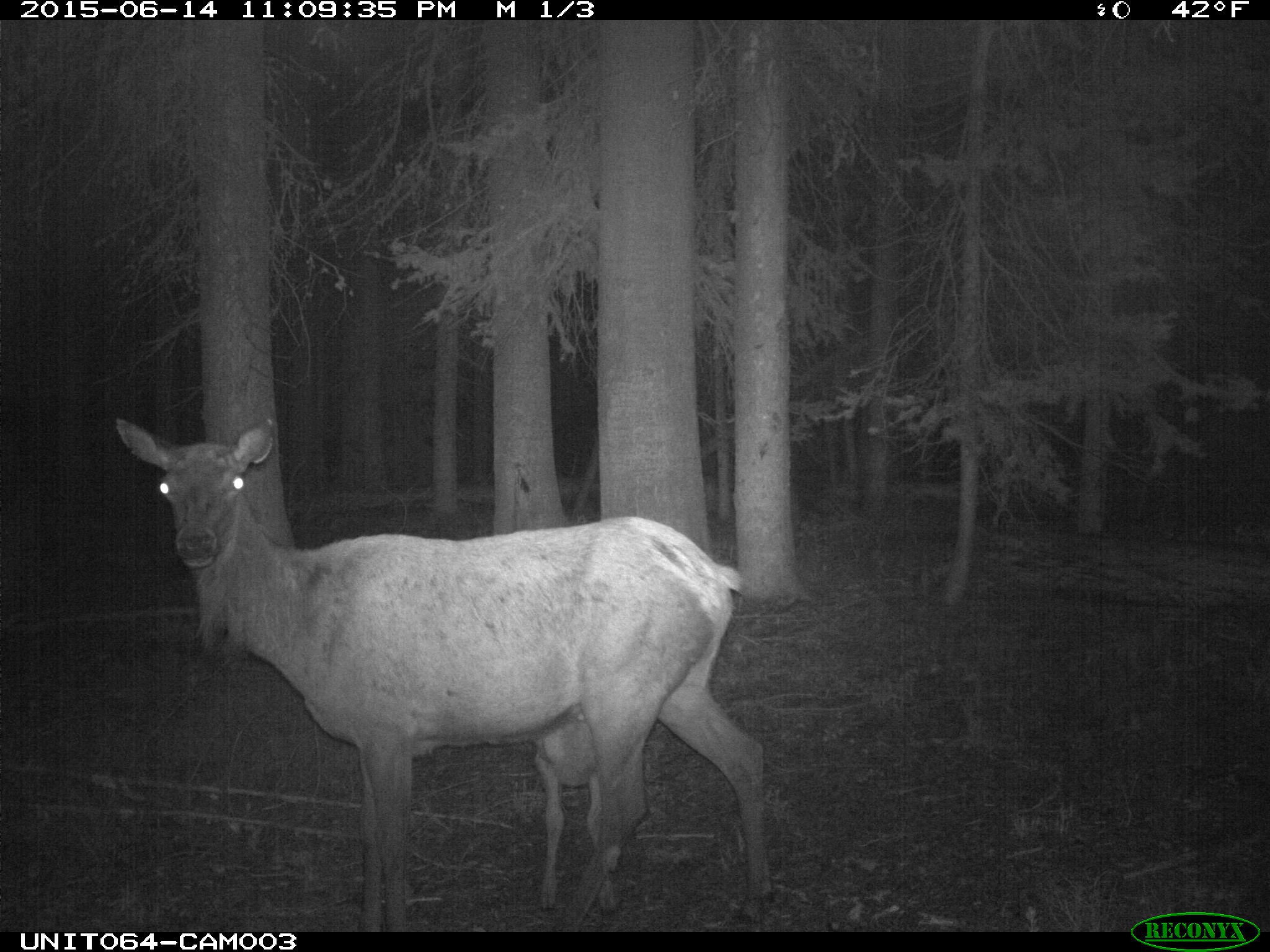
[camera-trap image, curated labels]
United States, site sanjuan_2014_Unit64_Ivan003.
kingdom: Animalia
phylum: Chordata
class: Mammalia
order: Artiodactyla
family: Cervidae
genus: Cervus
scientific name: Cervus elaphus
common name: red deer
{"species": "Cervus elaphus (red deer)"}